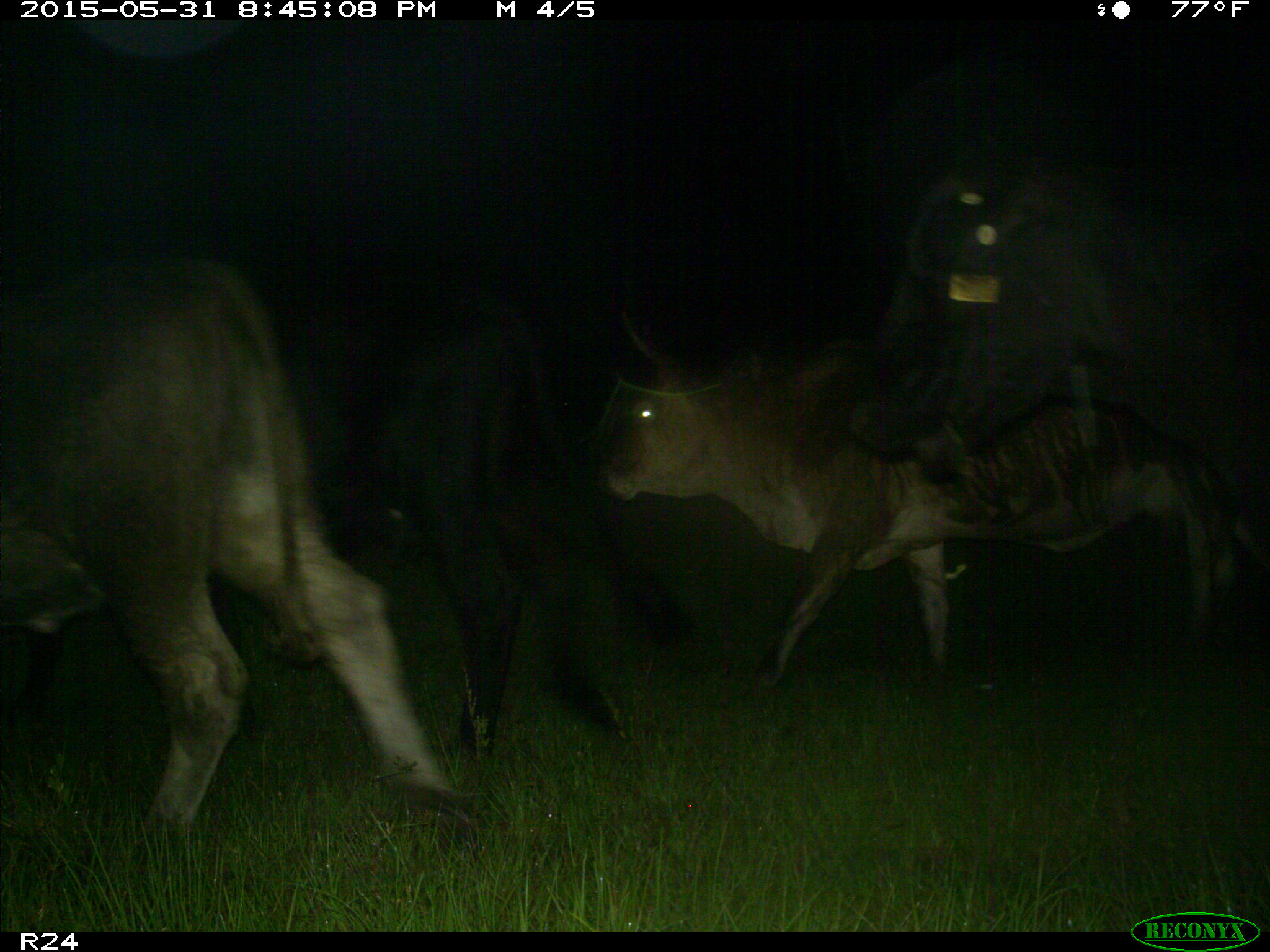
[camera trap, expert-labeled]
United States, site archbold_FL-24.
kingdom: Animalia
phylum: Chordata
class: Mammalia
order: Artiodactyla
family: Bovidae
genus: Bos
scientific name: Bos taurus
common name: domestic cow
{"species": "Bos taurus (domestic cow)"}